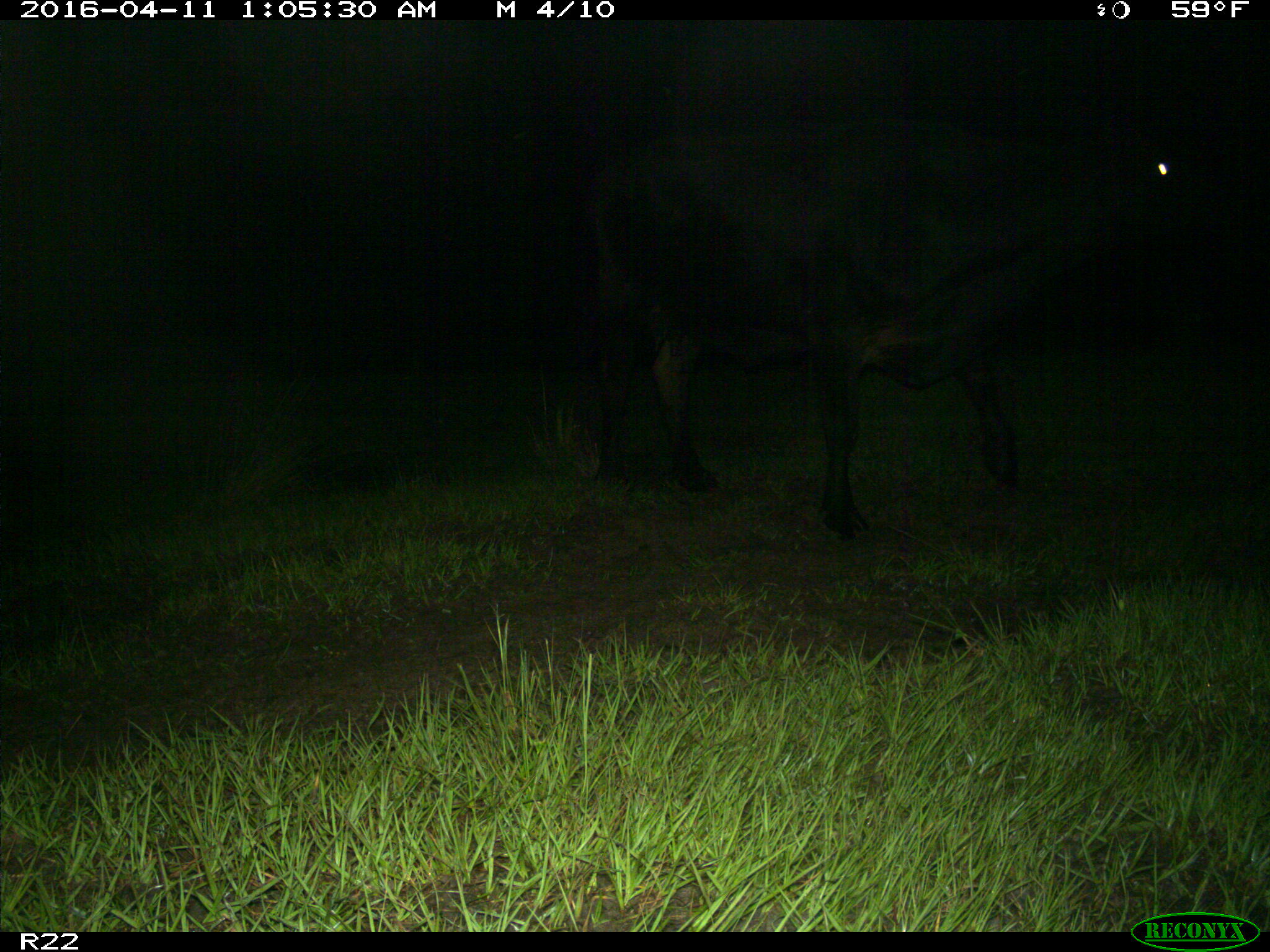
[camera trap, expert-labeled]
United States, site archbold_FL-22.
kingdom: Animalia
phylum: Chordata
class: Mammalia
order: Artiodactyla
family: Bovidae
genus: Bos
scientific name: Bos taurus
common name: domestic cow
Bos taurus (domestic cow).